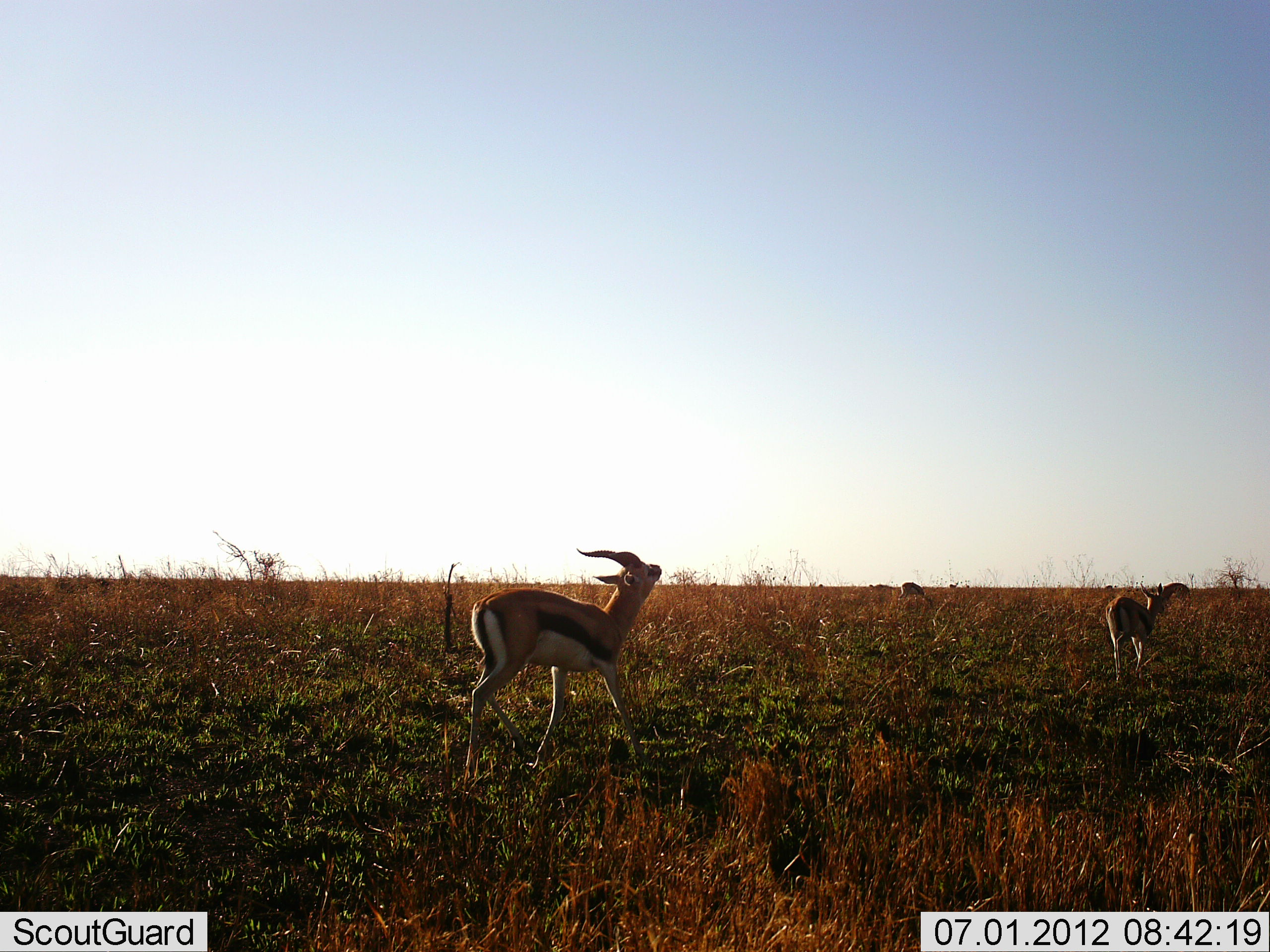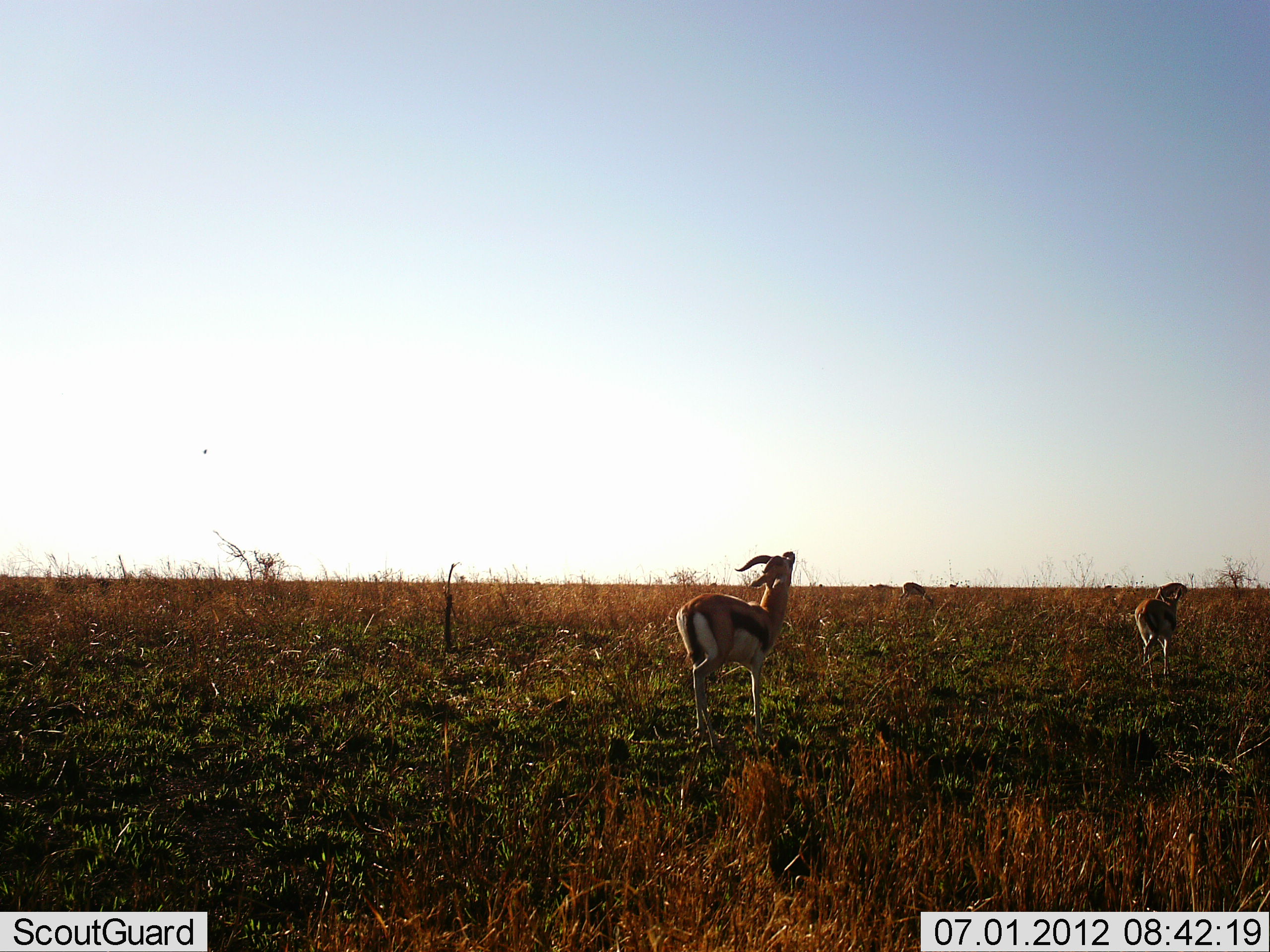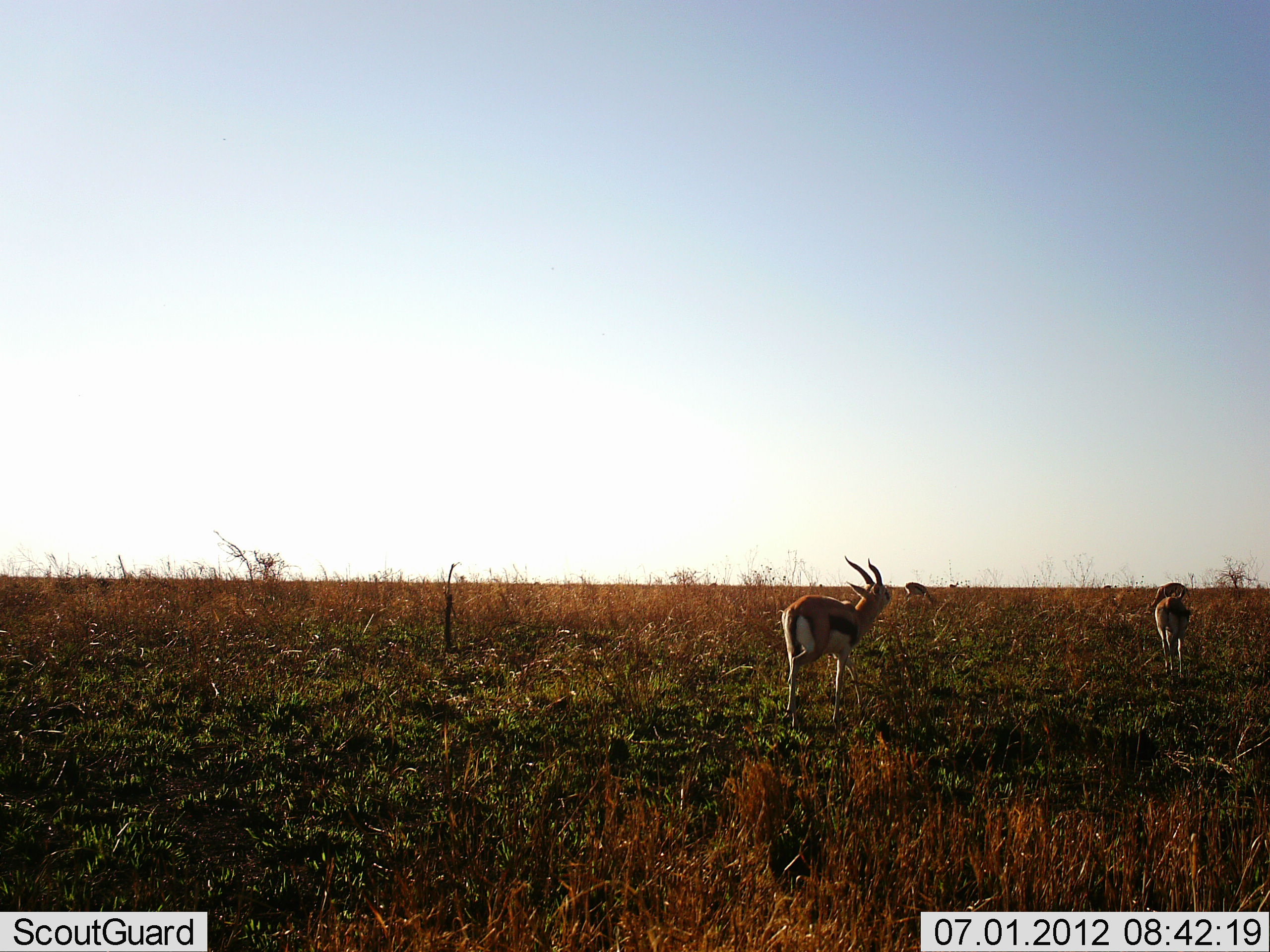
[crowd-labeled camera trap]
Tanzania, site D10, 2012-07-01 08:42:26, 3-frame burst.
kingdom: Animalia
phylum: Chordata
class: Mammalia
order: Artiodactyla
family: Bovidae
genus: Eudorcas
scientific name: Eudorcas thomsonii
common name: thomson's gazelle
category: gazellethomsons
Gazellethomsons (thomson's gazelle) (Eudorcas thomsonii), count 3. Behavior (volunteer vote fractions): standing 10%, resting 0%, moving 70%, interacting 20%. Young present (vote fraction): 10%. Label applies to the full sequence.